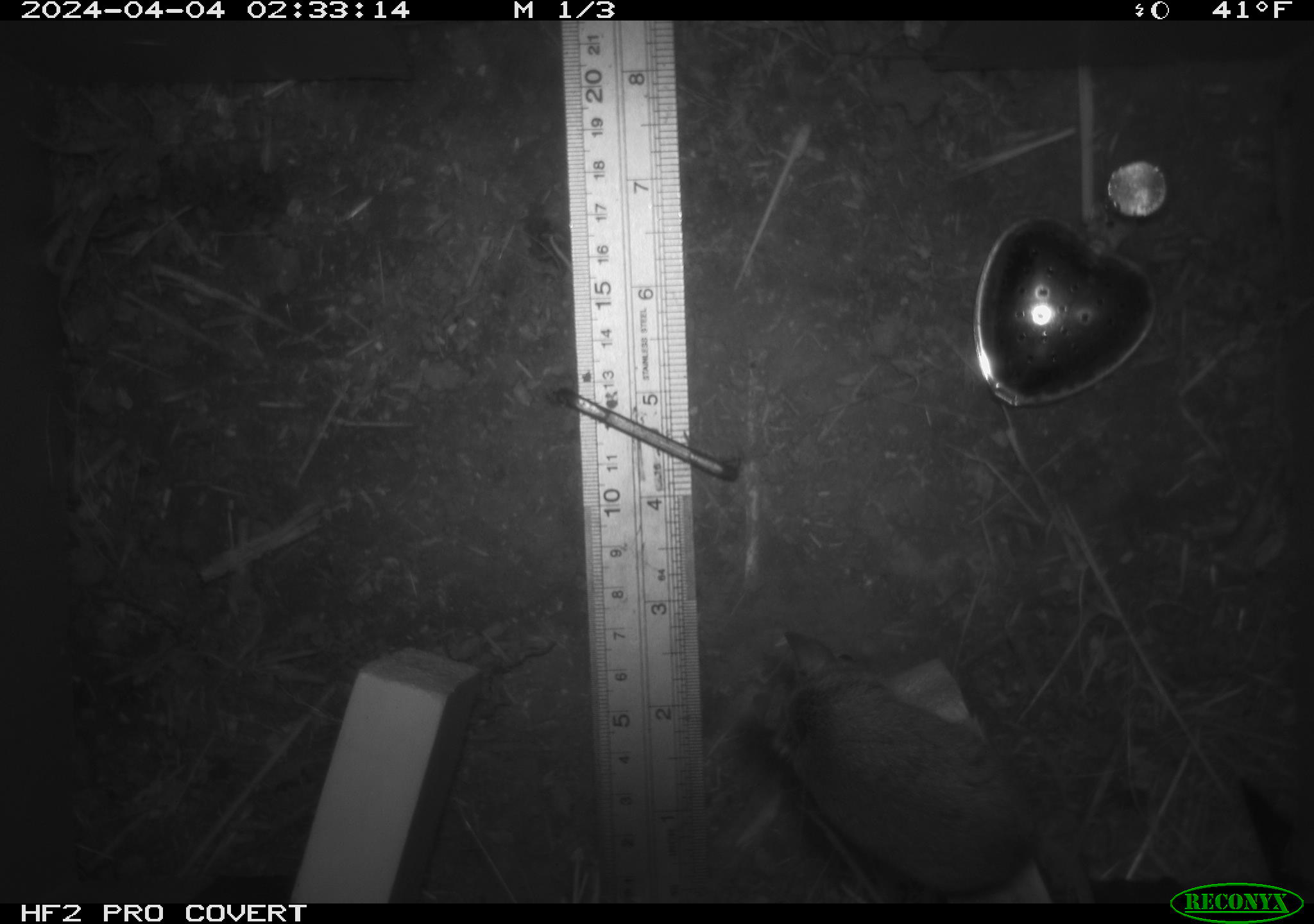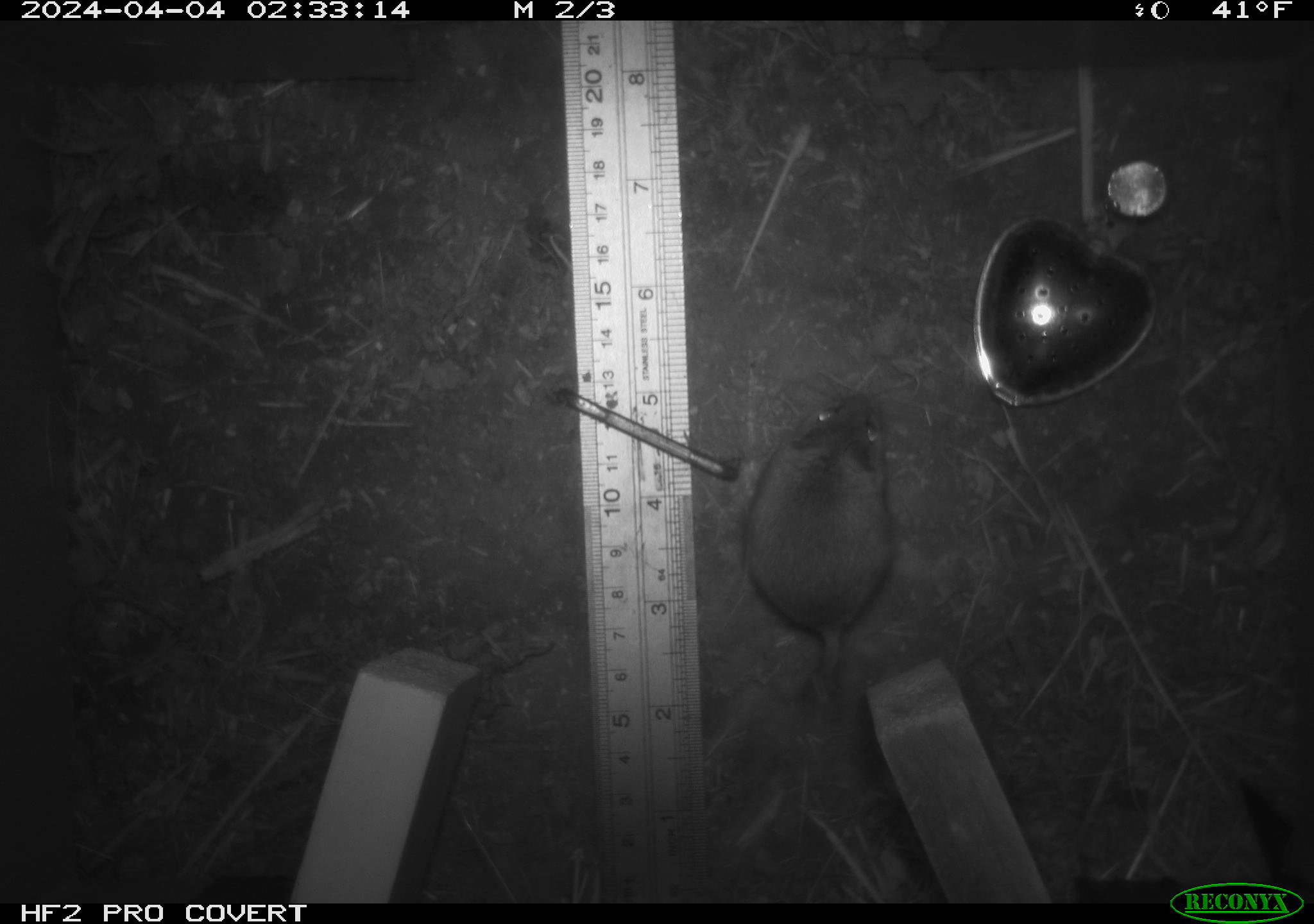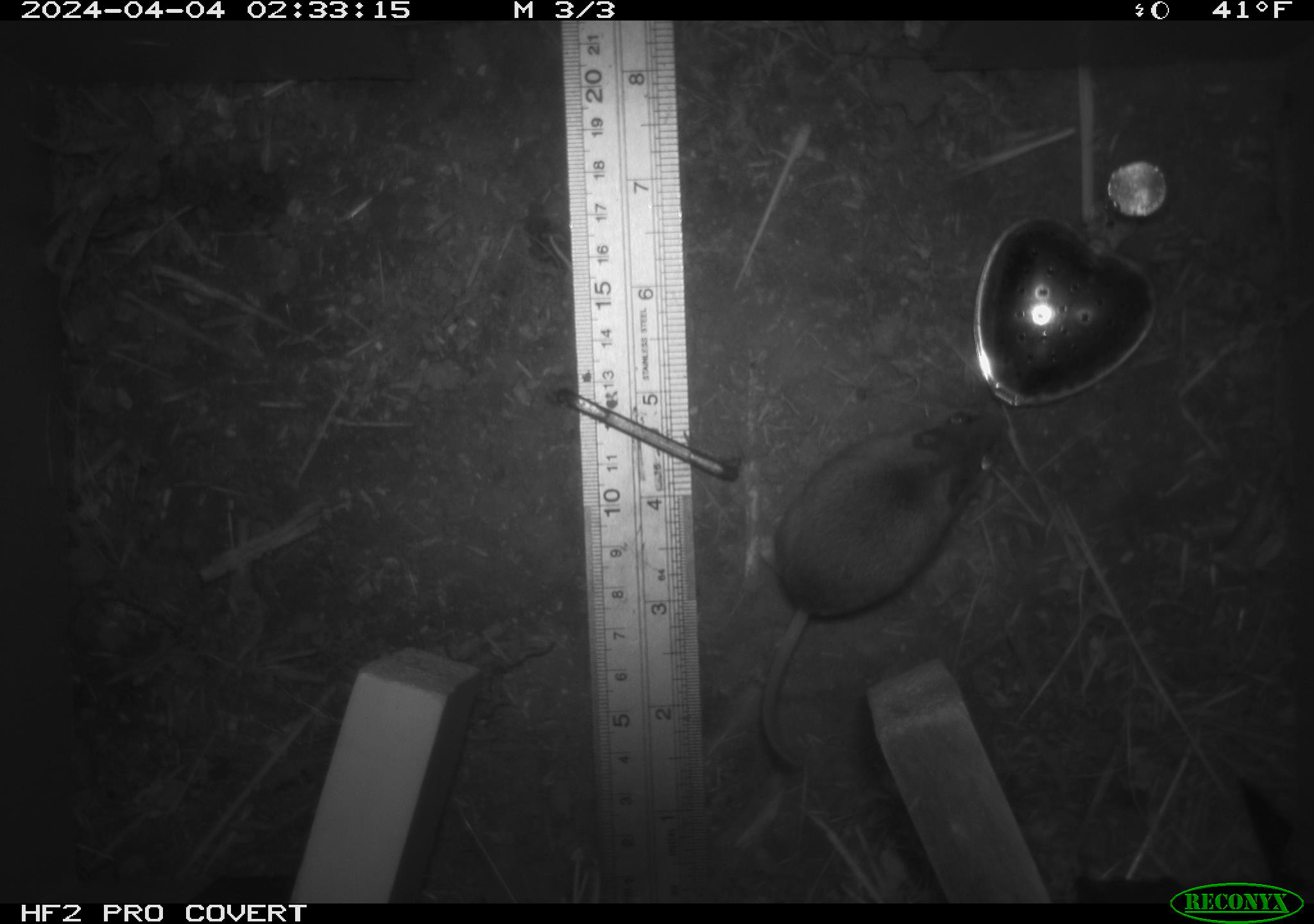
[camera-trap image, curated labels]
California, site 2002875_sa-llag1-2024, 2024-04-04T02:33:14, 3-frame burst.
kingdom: Animalia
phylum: Chordata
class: Mammalia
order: Rodentia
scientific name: Rodentia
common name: mouse species